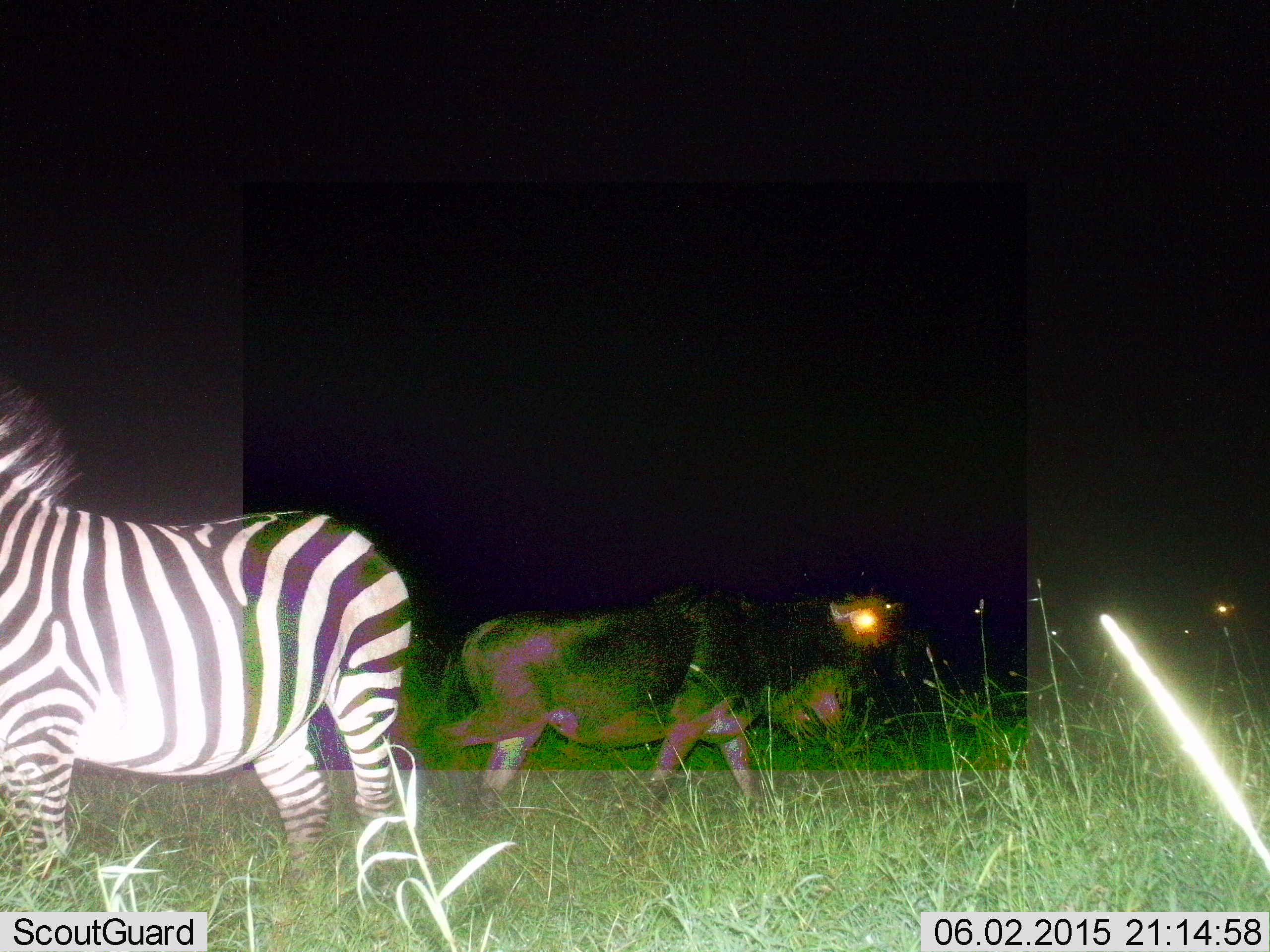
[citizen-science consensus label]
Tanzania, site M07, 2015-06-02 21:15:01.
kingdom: Animalia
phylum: Chordata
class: Mammalia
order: Artiodactyla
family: Bovidae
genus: Connochaetes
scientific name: Connochaetes taurinus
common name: blue wildebeest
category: wildebeest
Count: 1.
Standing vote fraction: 10%.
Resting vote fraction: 0%.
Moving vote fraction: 100%.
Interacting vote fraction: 0%.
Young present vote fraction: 0%.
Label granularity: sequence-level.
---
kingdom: Animalia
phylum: Chordata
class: Mammalia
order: Perissodactyla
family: Equidae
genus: Equus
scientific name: Equus quagga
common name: plains zebra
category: zebra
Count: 1.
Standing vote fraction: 83%.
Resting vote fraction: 8%.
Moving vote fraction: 8%.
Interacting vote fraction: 0%.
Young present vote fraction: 0%.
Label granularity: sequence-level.